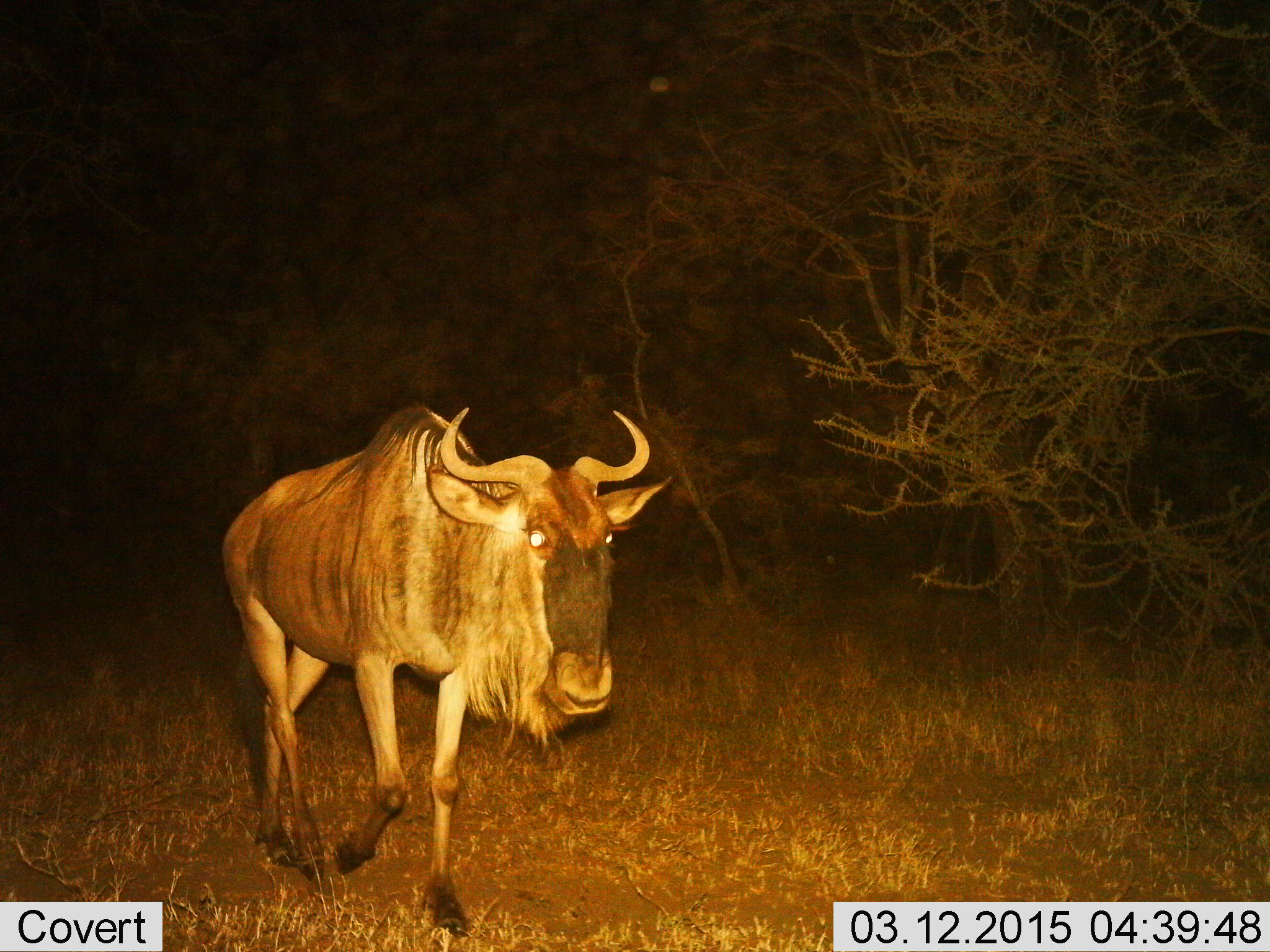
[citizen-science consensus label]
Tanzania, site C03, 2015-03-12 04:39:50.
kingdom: Animalia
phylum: Chordata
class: Mammalia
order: Artiodactyla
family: Bovidae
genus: Connochaetes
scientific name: Connochaetes taurinus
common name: blue wildebeest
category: wildebeest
Wildebeest (blue wildebeest) (Connochaetes taurinus), count 1. Behavior (volunteer vote fractions): standing 20%, resting 0%, moving 80%, interacting 0%. Young present (vote fraction): 0%. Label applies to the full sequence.